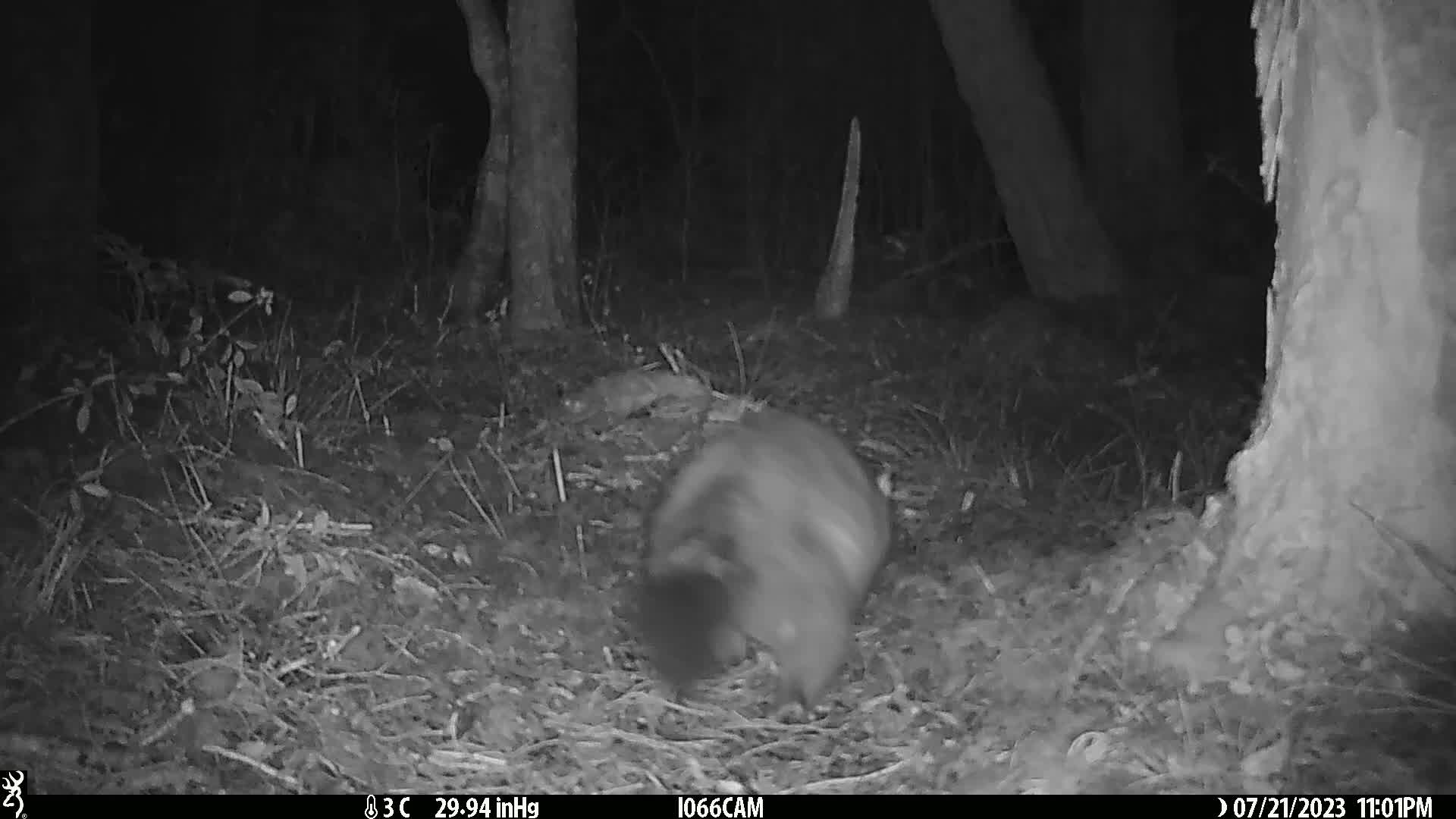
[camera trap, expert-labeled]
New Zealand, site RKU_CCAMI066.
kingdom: Animalia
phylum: Chordata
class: Mammalia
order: Diprotodontia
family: Phalangeridae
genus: Trichosurus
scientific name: Trichosurus vulpecula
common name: common brushtail possum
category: possum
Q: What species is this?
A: Possum (common brushtail possum) (Trichosurus vulpecula).